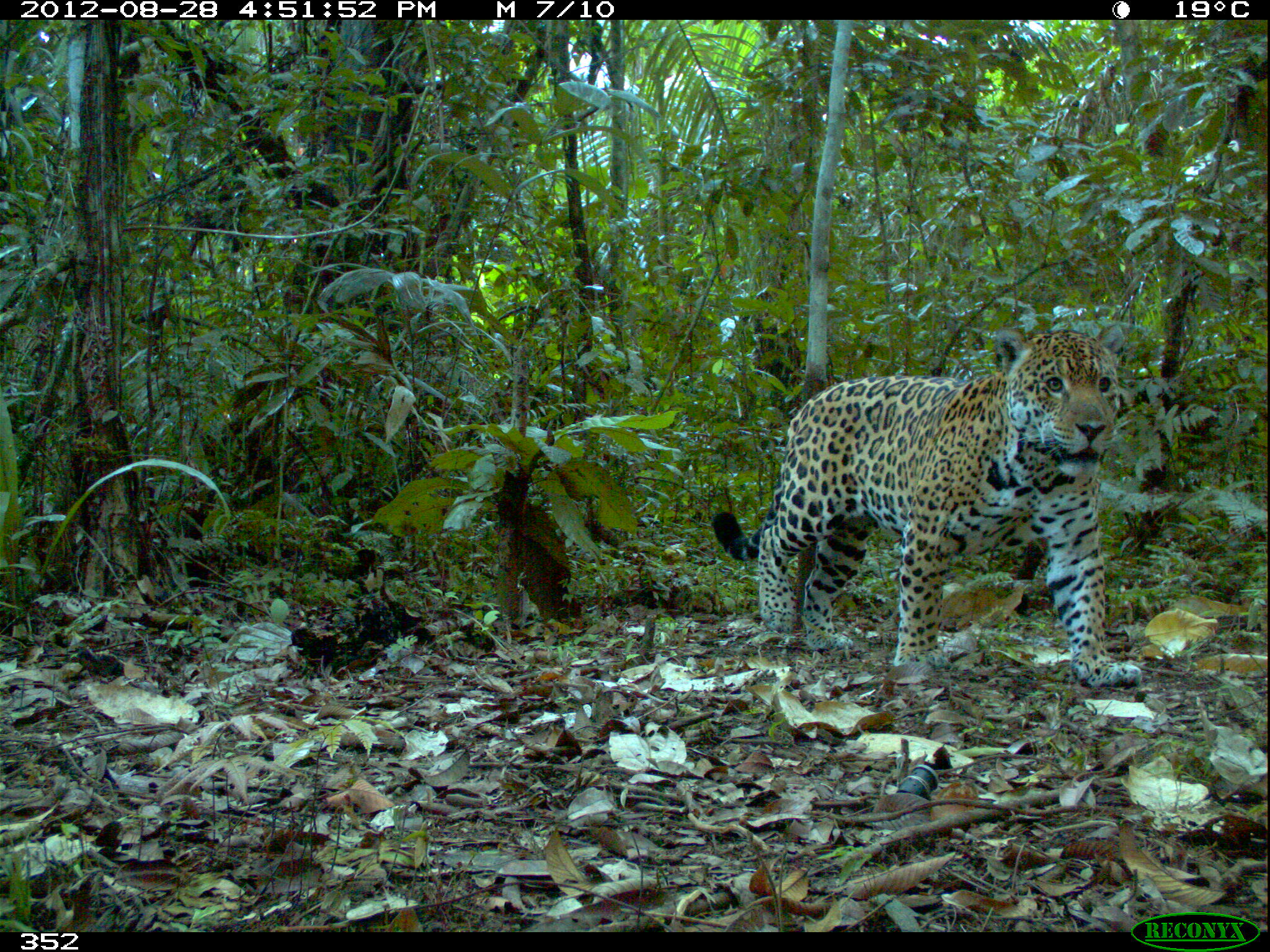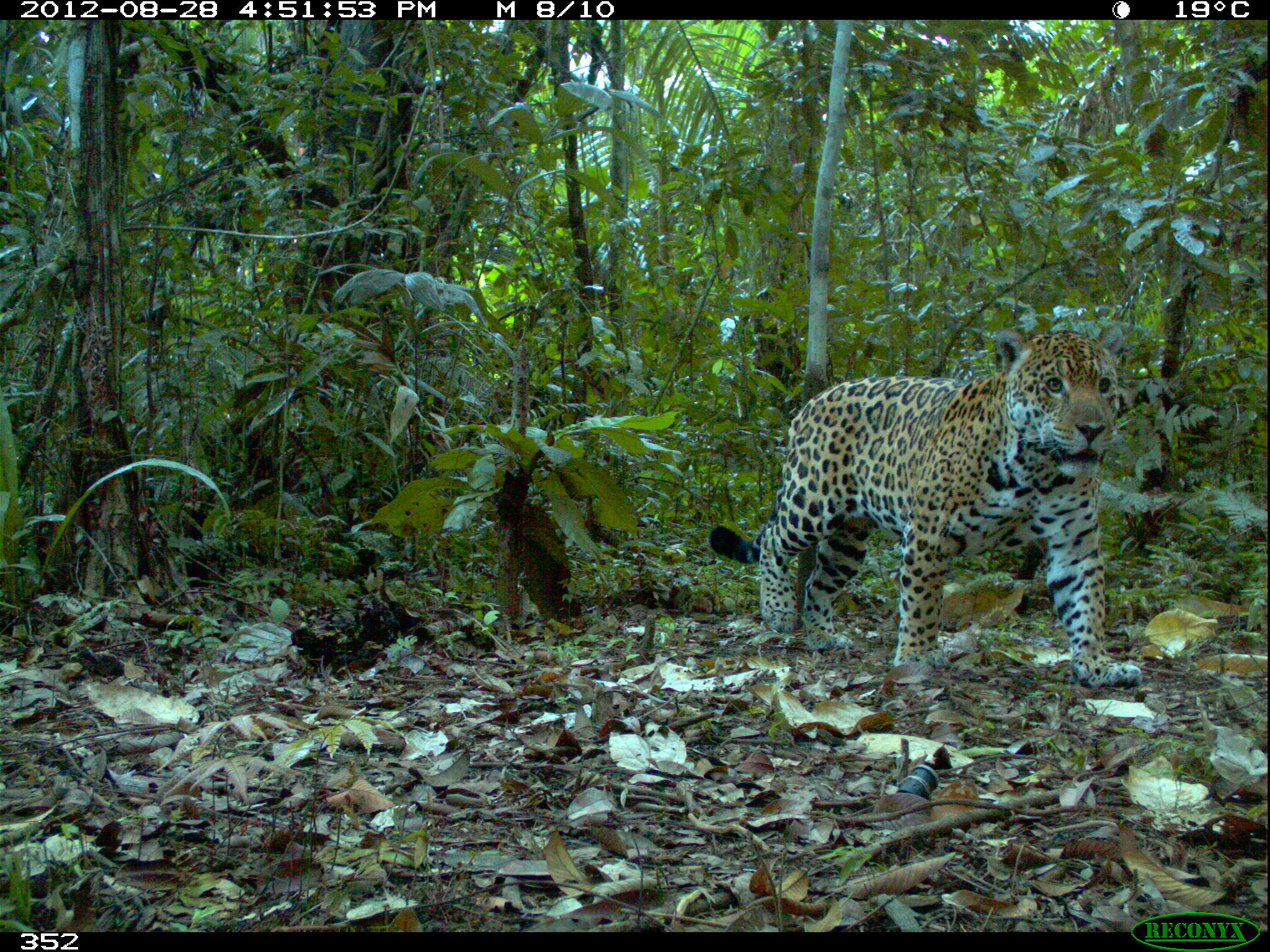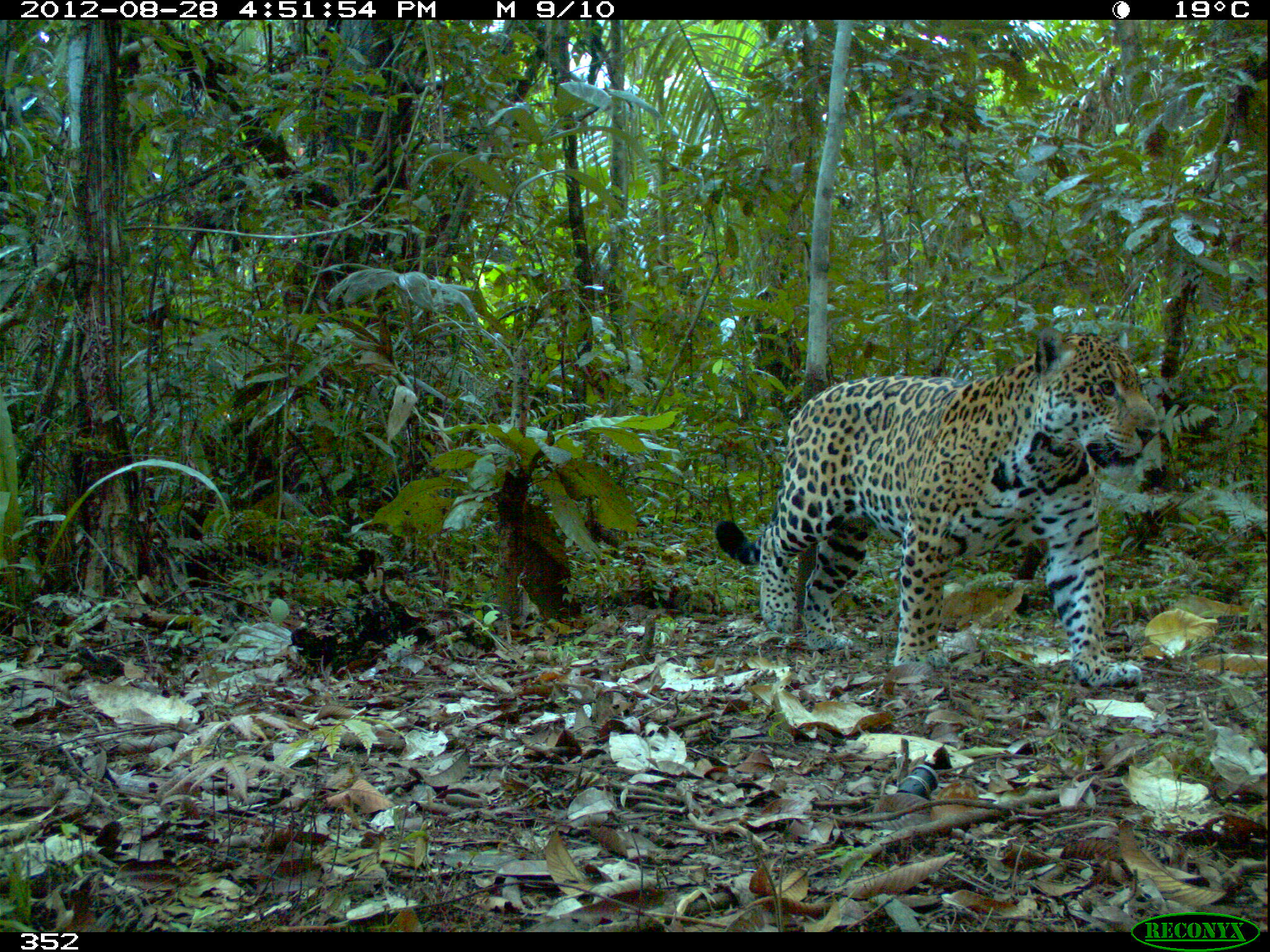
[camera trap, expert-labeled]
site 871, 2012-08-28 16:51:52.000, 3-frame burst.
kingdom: Animalia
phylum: Chordata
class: Mammalia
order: Carnivora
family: Felidae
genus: Panthera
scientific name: Panthera onca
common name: jaguar